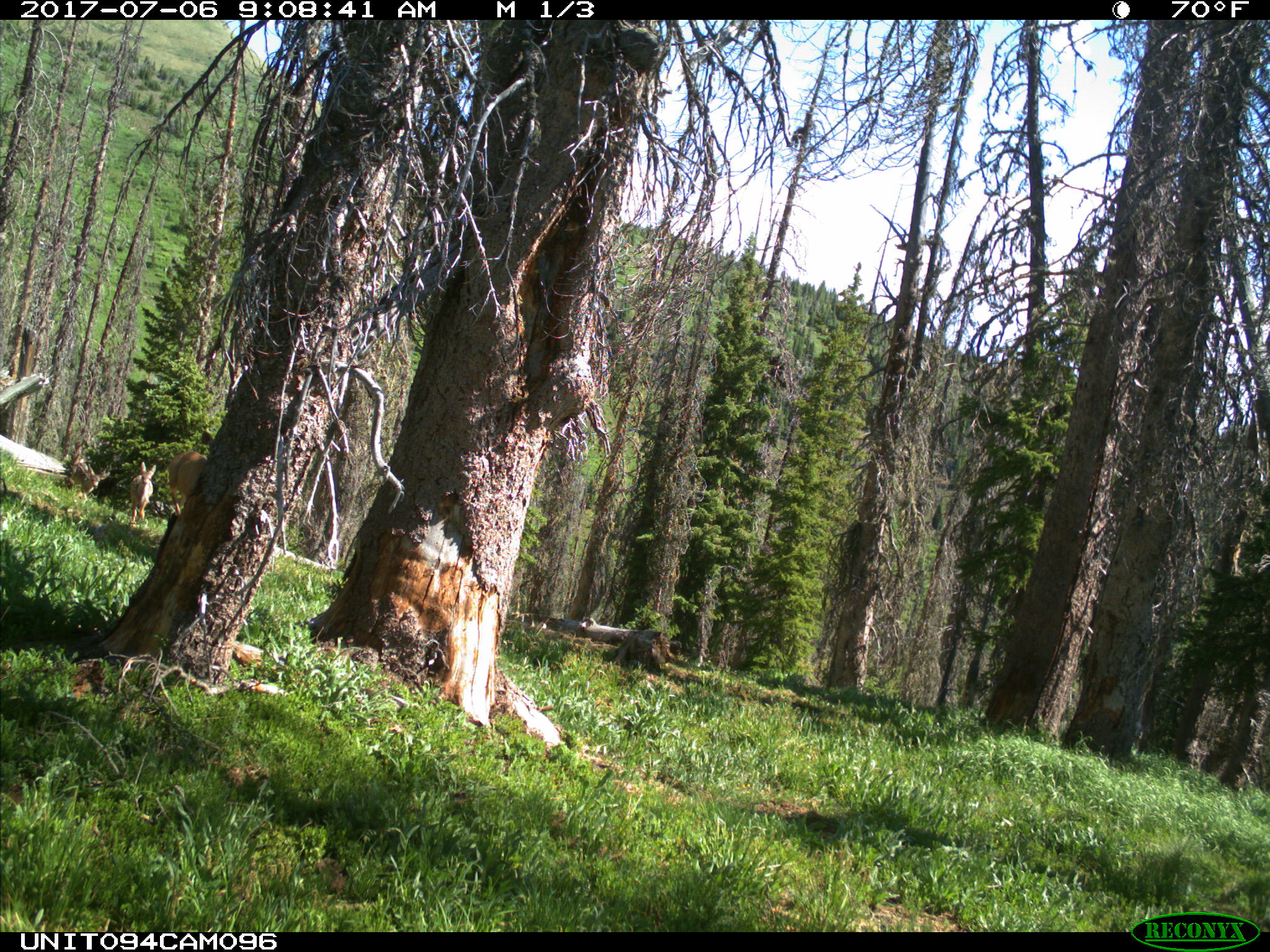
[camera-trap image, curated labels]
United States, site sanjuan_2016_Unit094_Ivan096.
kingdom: Animalia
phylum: Chordata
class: Mammalia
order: Artiodactyla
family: Cervidae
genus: Odocoileus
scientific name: Odocoileus hemionus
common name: mule deer